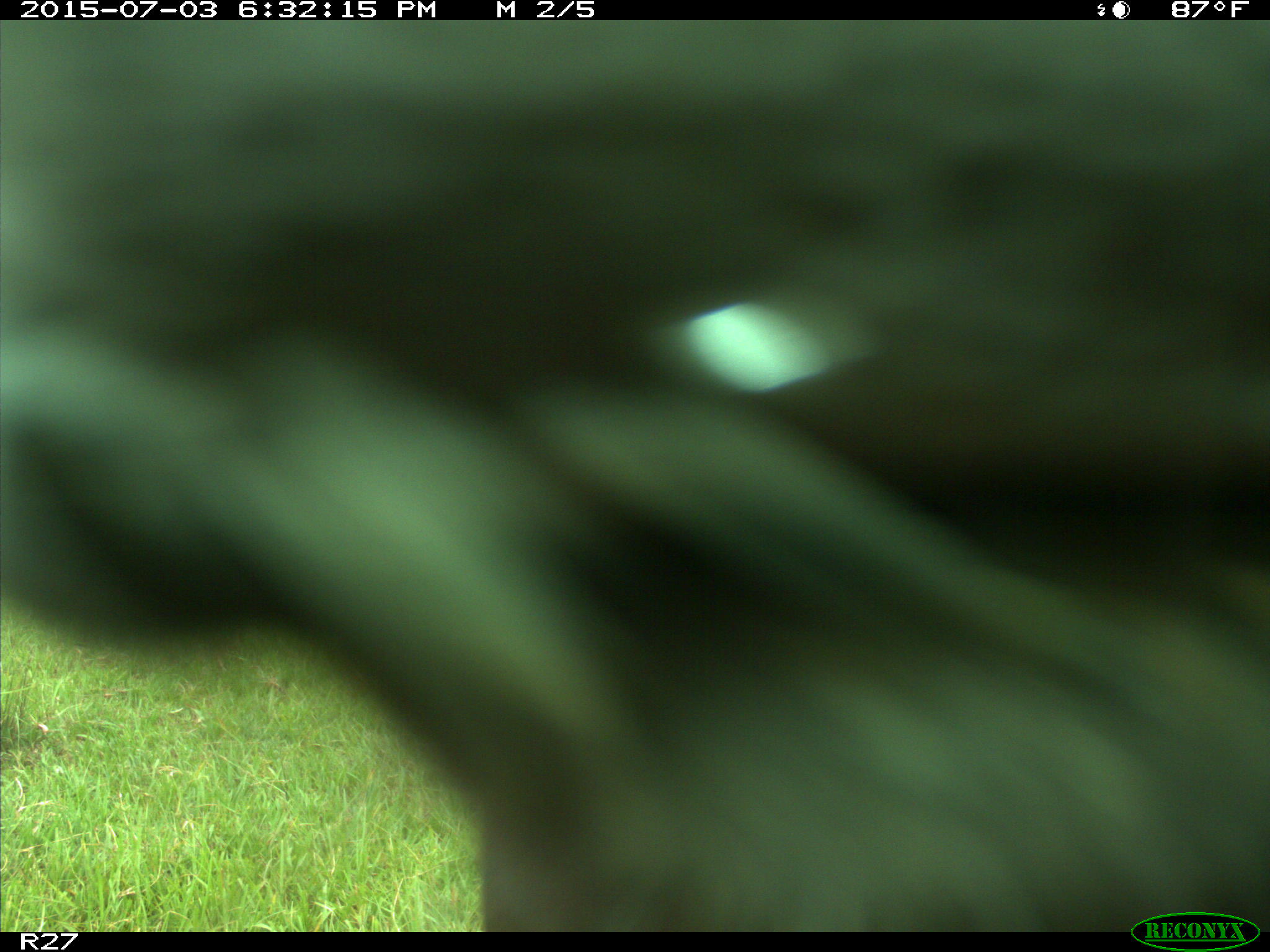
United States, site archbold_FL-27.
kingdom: Animalia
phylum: Chordata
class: Mammalia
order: Artiodactyla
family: Bovidae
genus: Bos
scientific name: Bos taurus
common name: domestic cow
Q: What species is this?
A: Bos taurus (domestic cow).